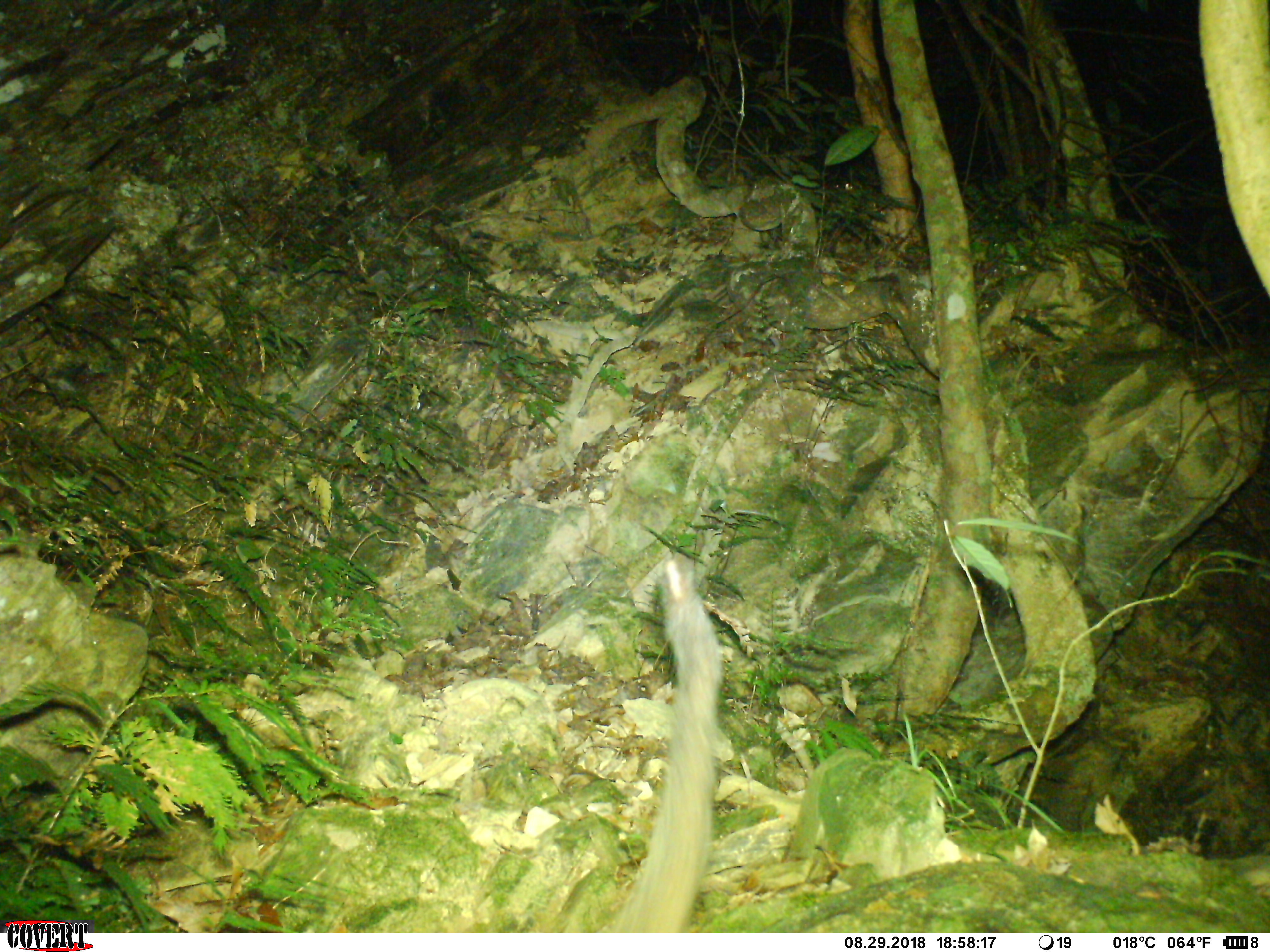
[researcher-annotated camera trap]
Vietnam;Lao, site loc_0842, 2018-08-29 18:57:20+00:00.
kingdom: Animalia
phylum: Chordata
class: Mammalia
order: Carnivora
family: Viverridae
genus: Paguma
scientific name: Paguma larvata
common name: masked palm civet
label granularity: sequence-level